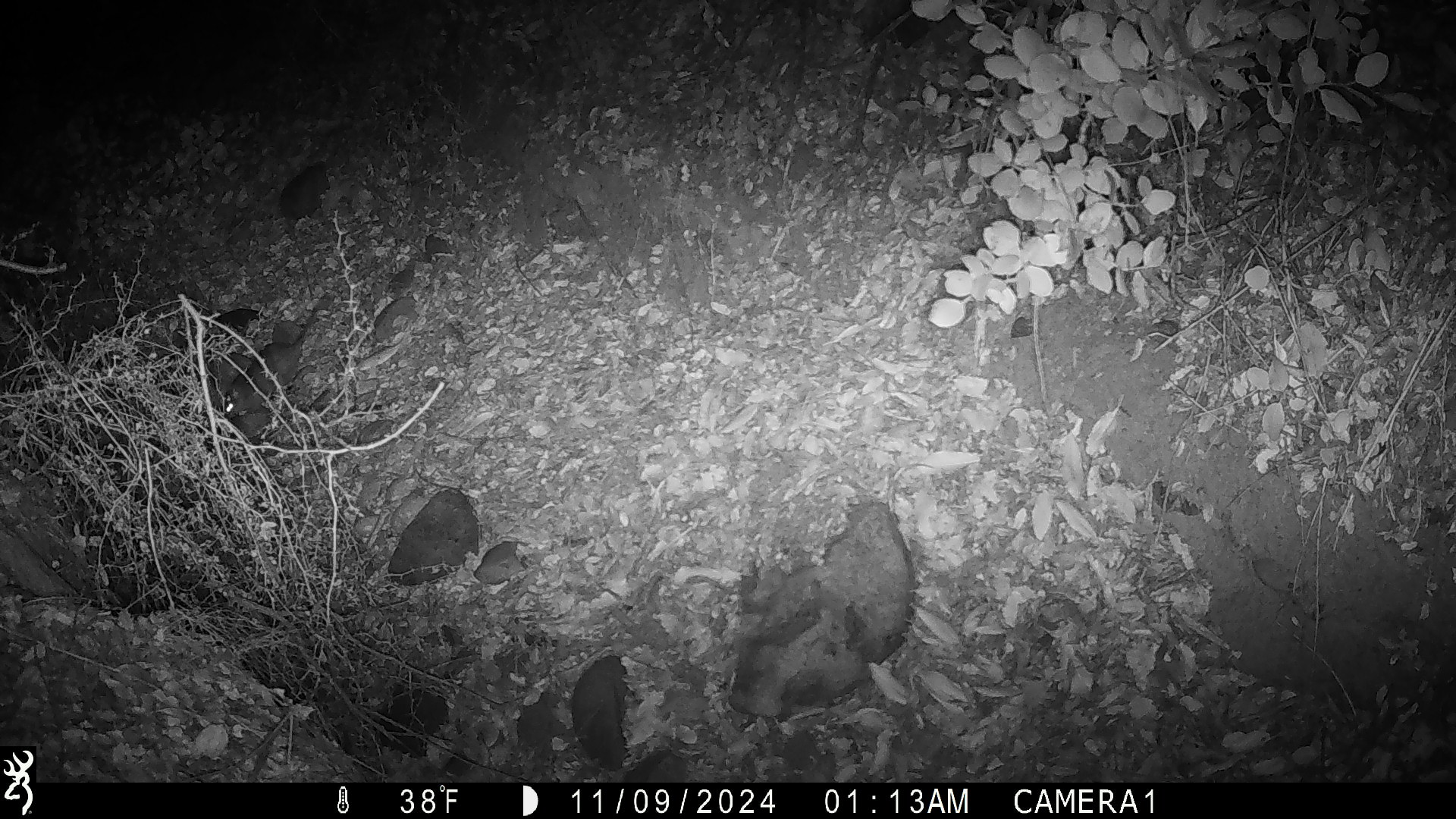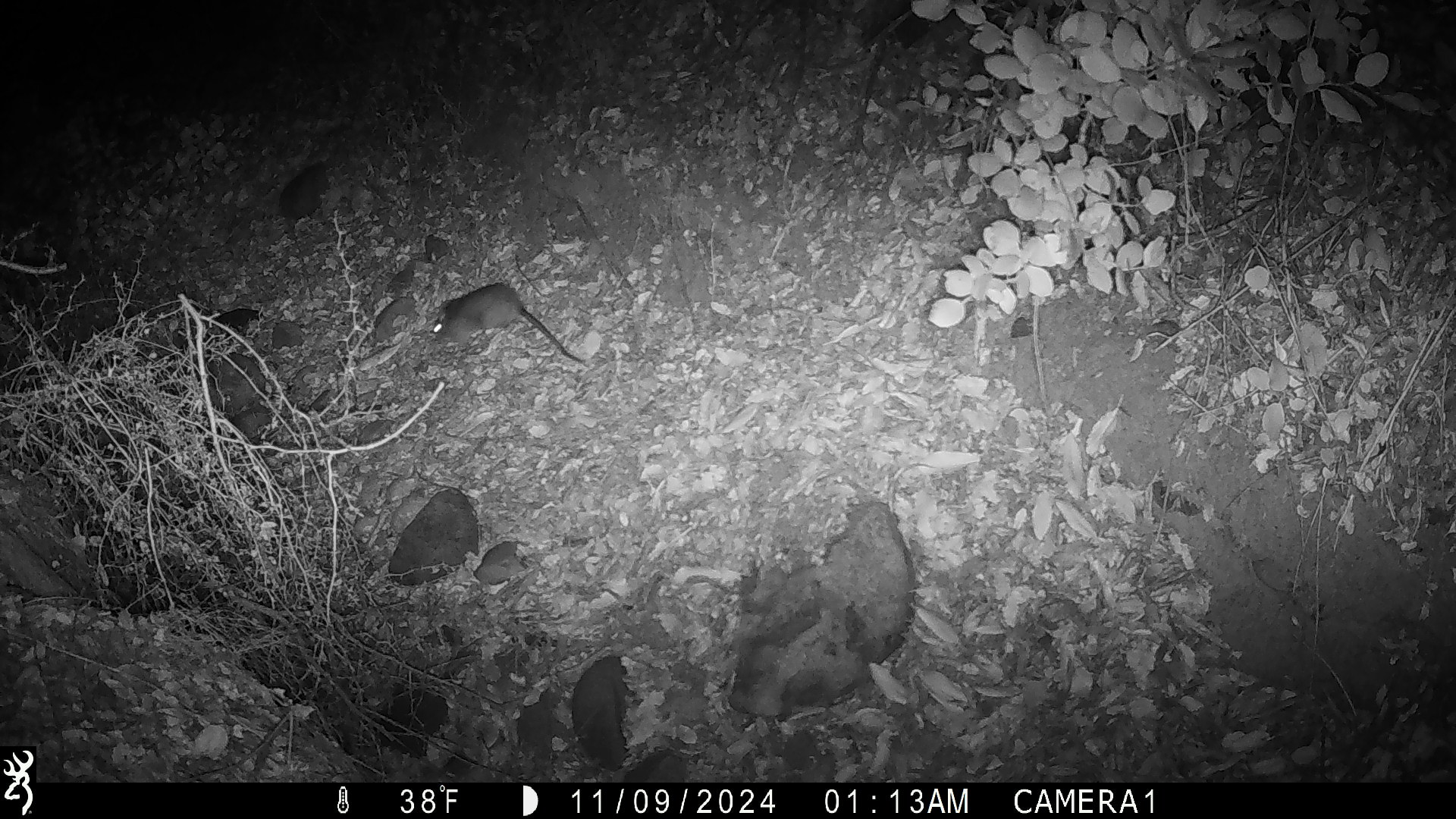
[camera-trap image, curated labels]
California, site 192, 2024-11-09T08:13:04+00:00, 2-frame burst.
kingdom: Animalia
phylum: Chordata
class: Mammalia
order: Rodentia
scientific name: Rodentia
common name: mouse or rat